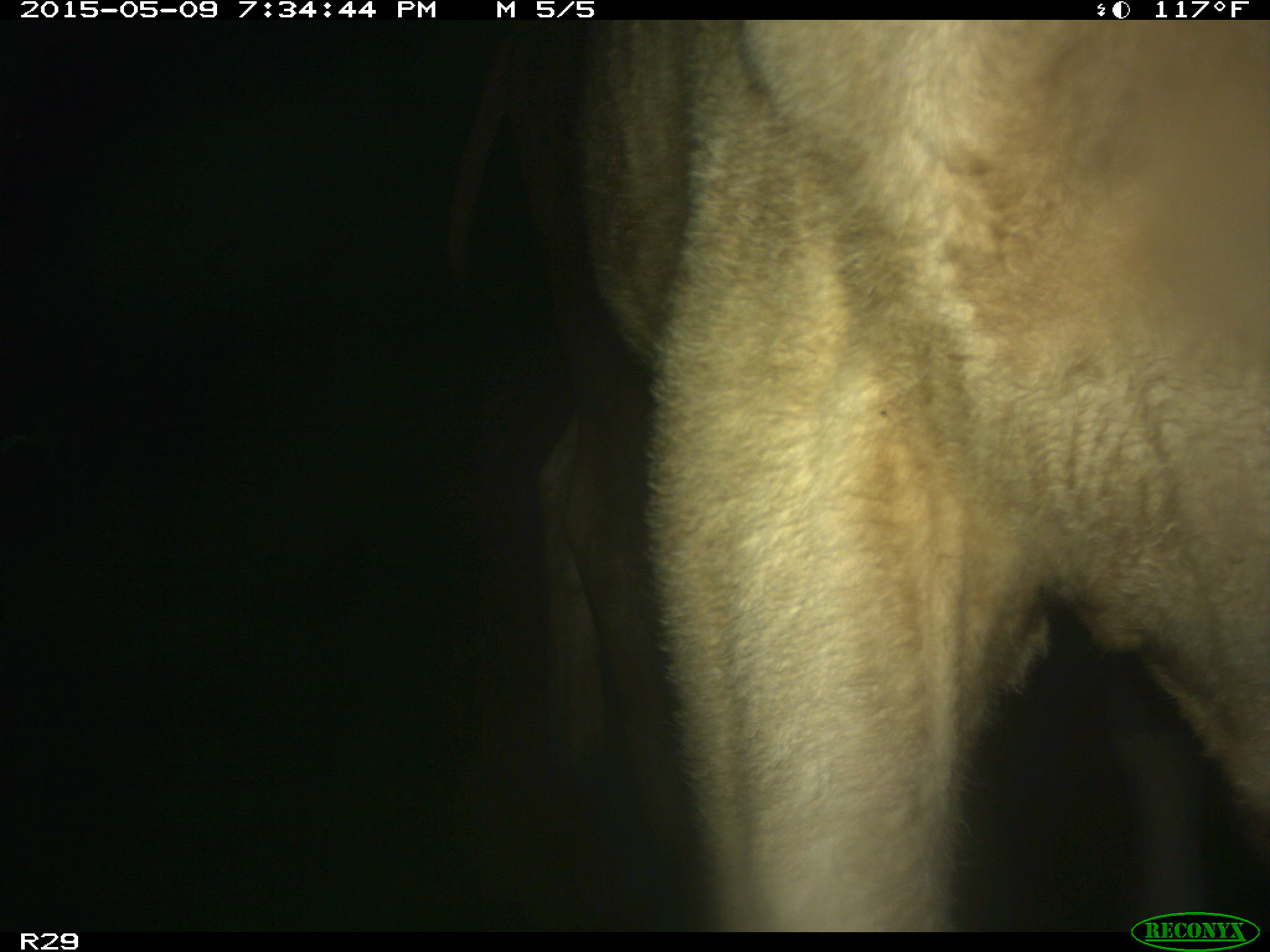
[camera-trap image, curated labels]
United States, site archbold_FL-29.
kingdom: Animalia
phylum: Chordata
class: Mammalia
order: Artiodactyla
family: Bovidae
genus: Bos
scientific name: Bos taurus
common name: domestic cow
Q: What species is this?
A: Bos taurus (domestic cow).